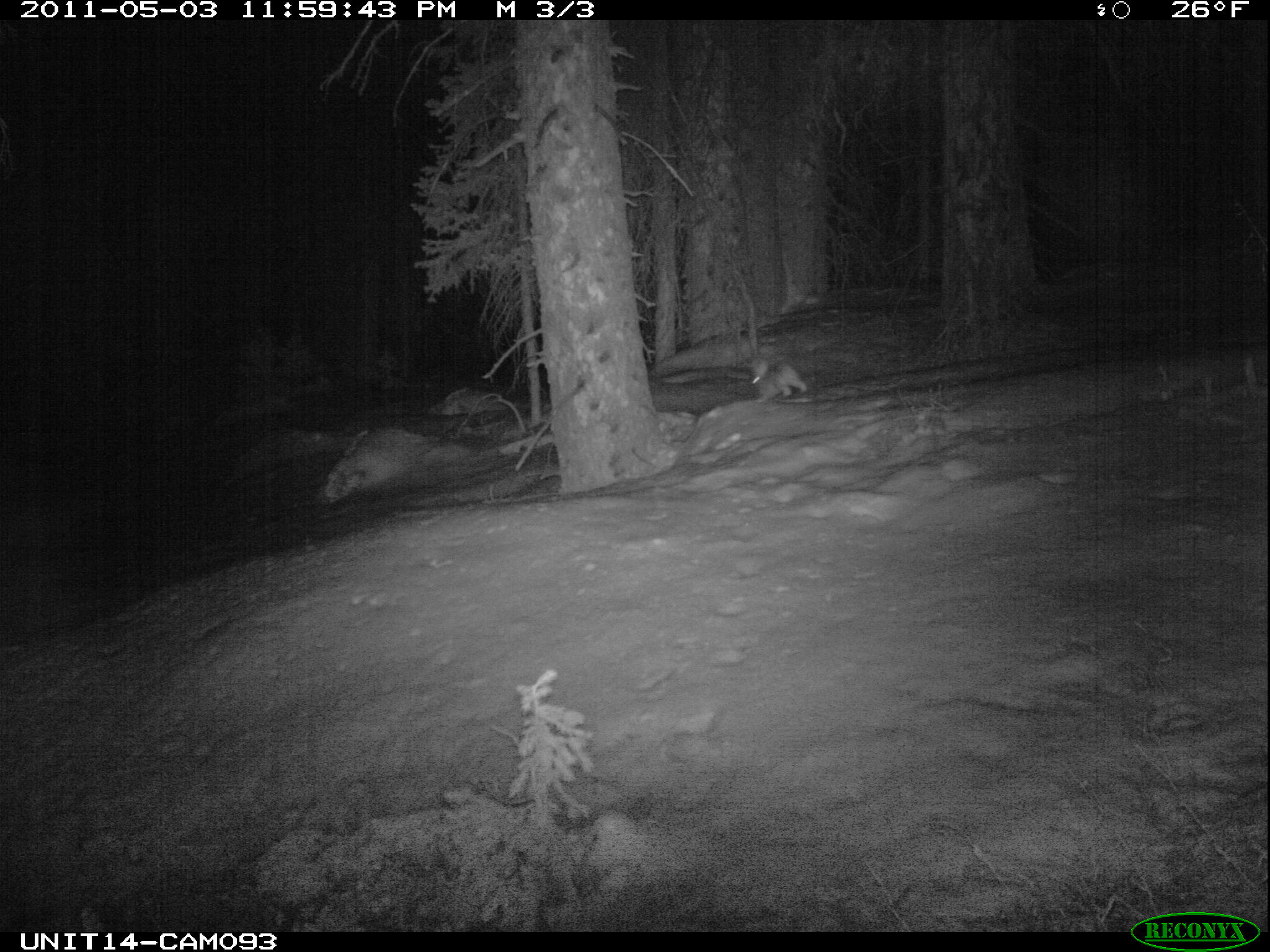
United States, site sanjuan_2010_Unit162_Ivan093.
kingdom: Animalia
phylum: Chordata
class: Mammalia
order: Lagomorpha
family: Leporidae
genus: Lepus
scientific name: Lepus americanus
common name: snowshoe hare